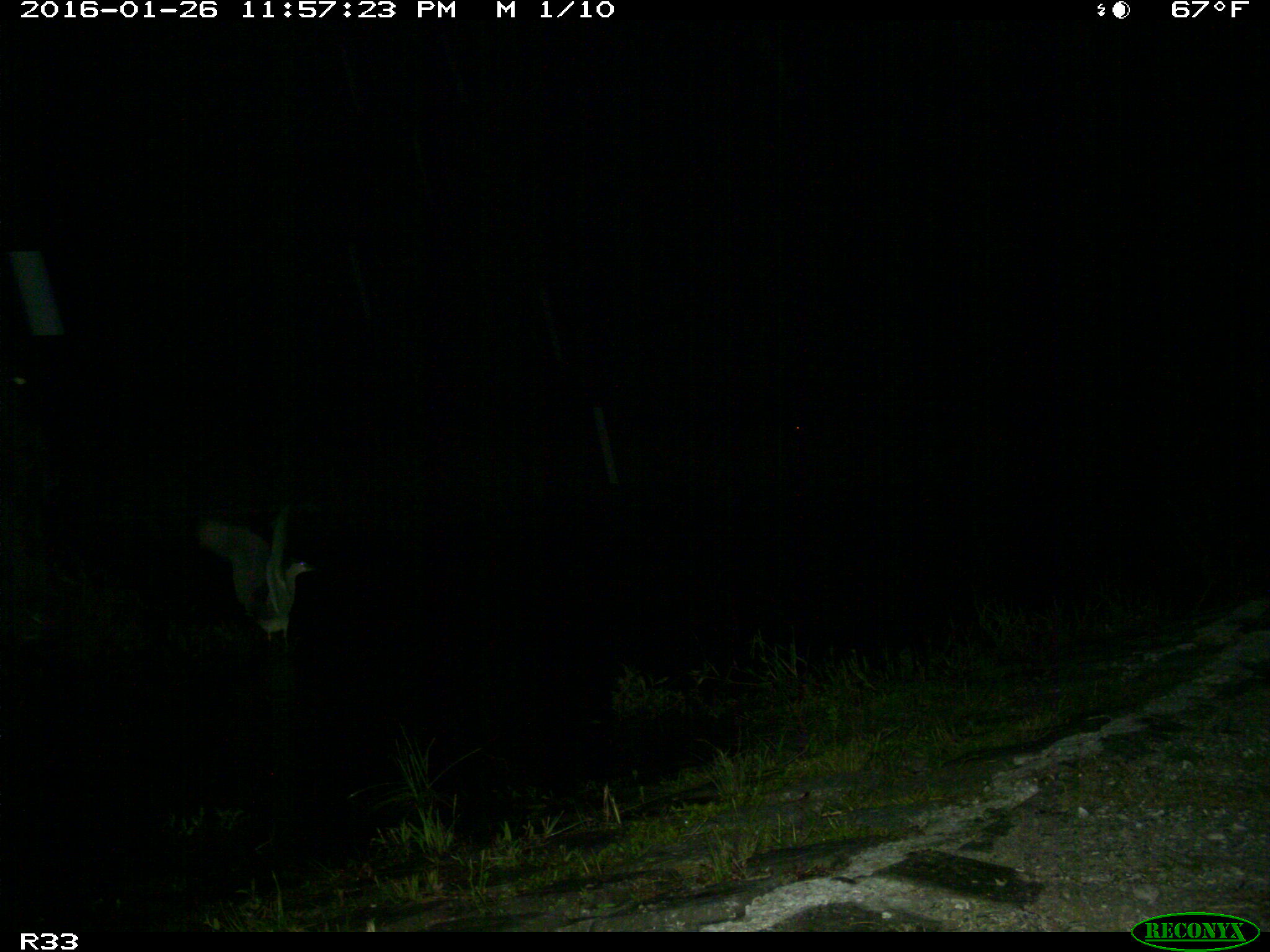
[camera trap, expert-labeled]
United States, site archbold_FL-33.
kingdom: Animalia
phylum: Chordata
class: Aves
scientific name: Aves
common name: birds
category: unidentified bird